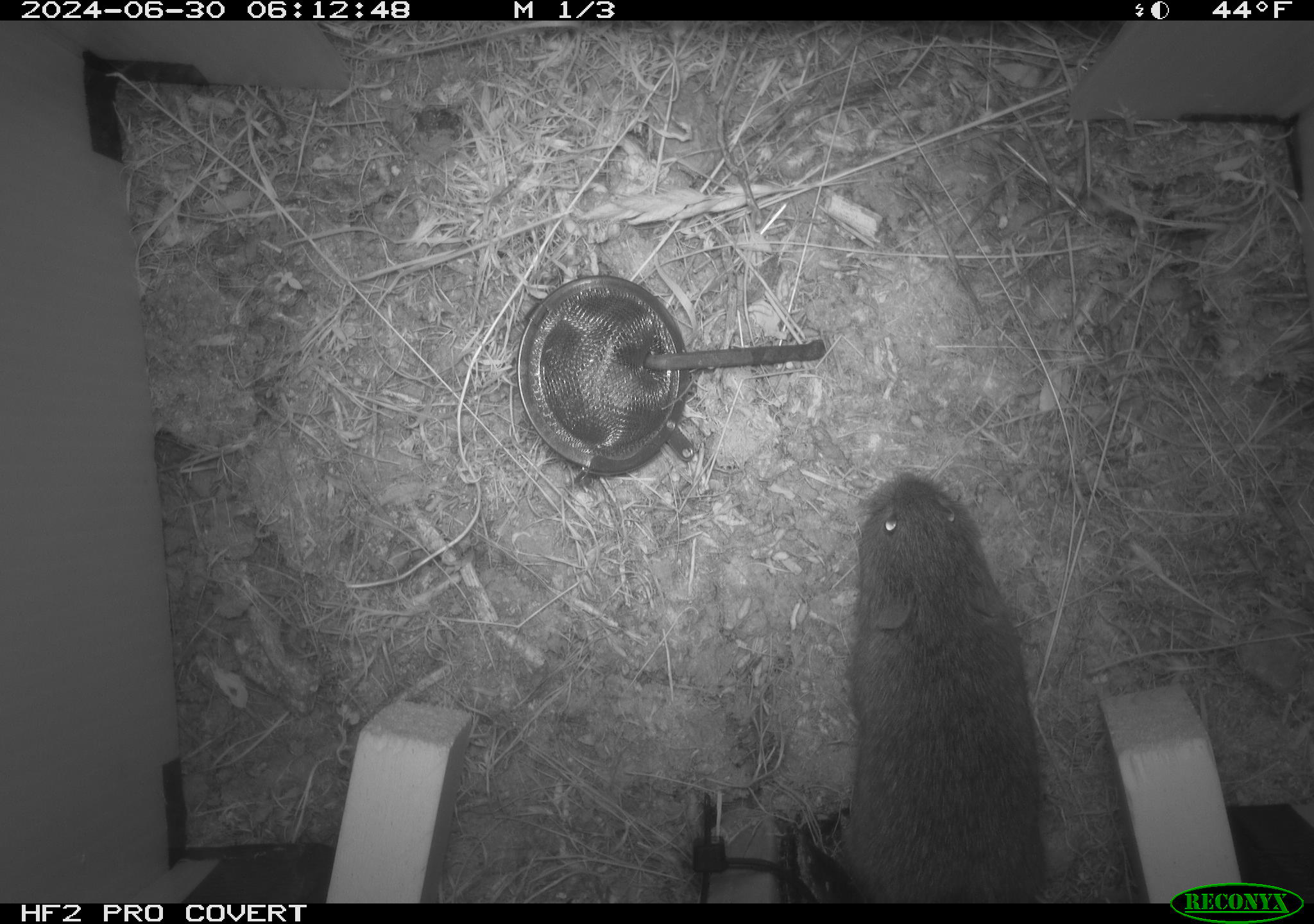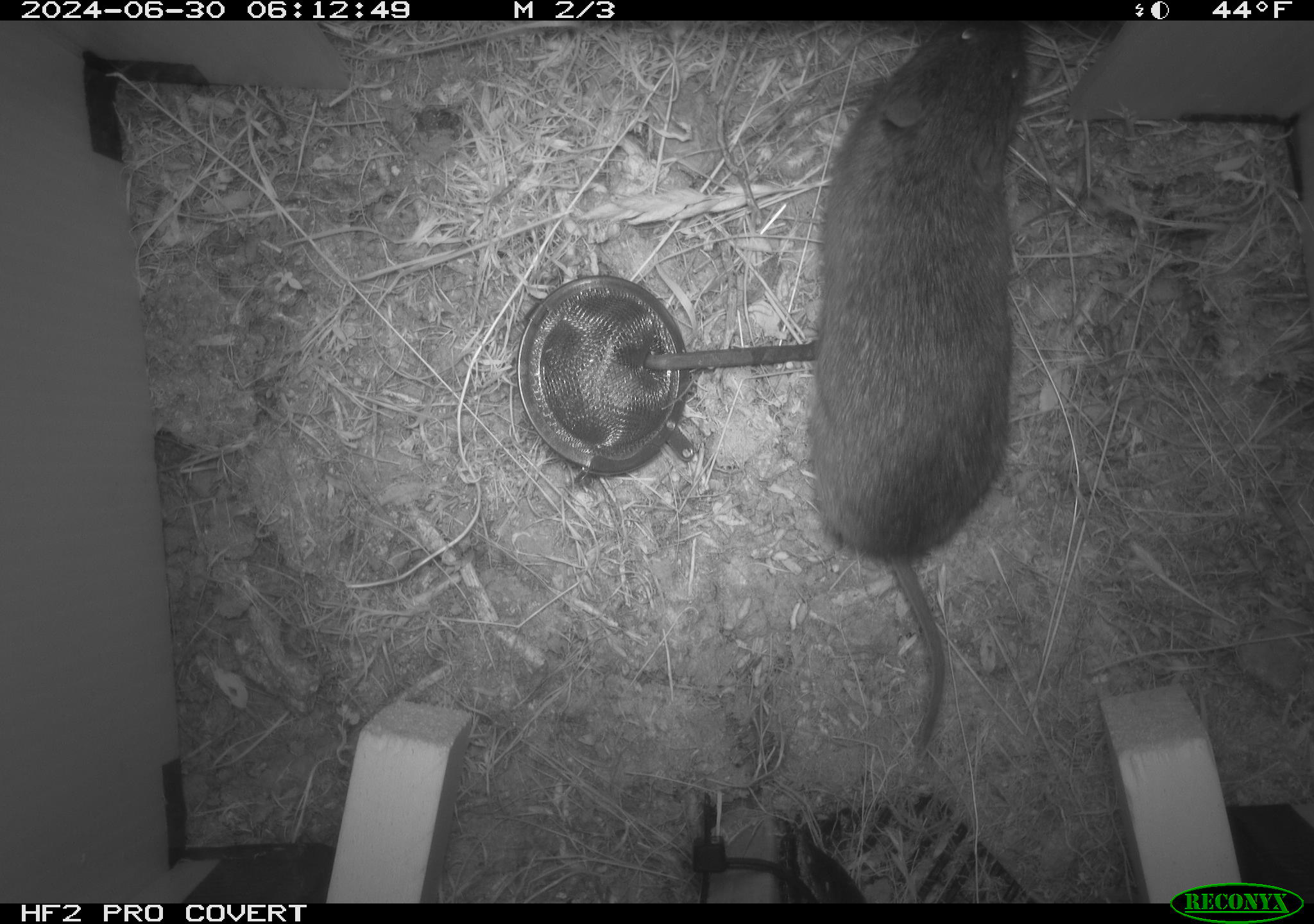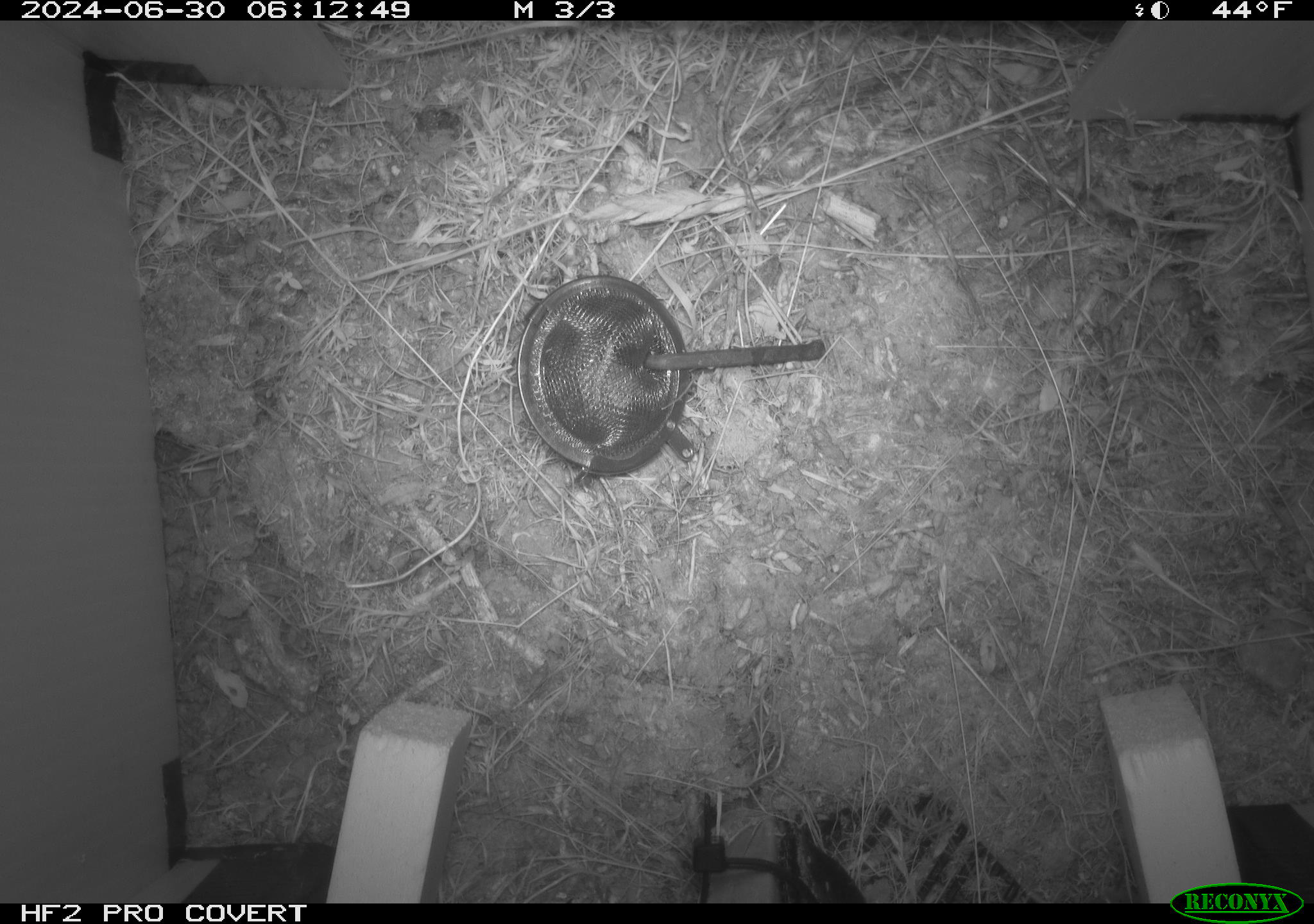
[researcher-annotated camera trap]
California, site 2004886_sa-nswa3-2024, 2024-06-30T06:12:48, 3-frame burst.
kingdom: Animalia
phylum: Chordata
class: Mammalia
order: Rodentia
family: Cricetidae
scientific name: Arvicolinae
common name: voles, lemmings, and muskrats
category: arvicolinae subfamily